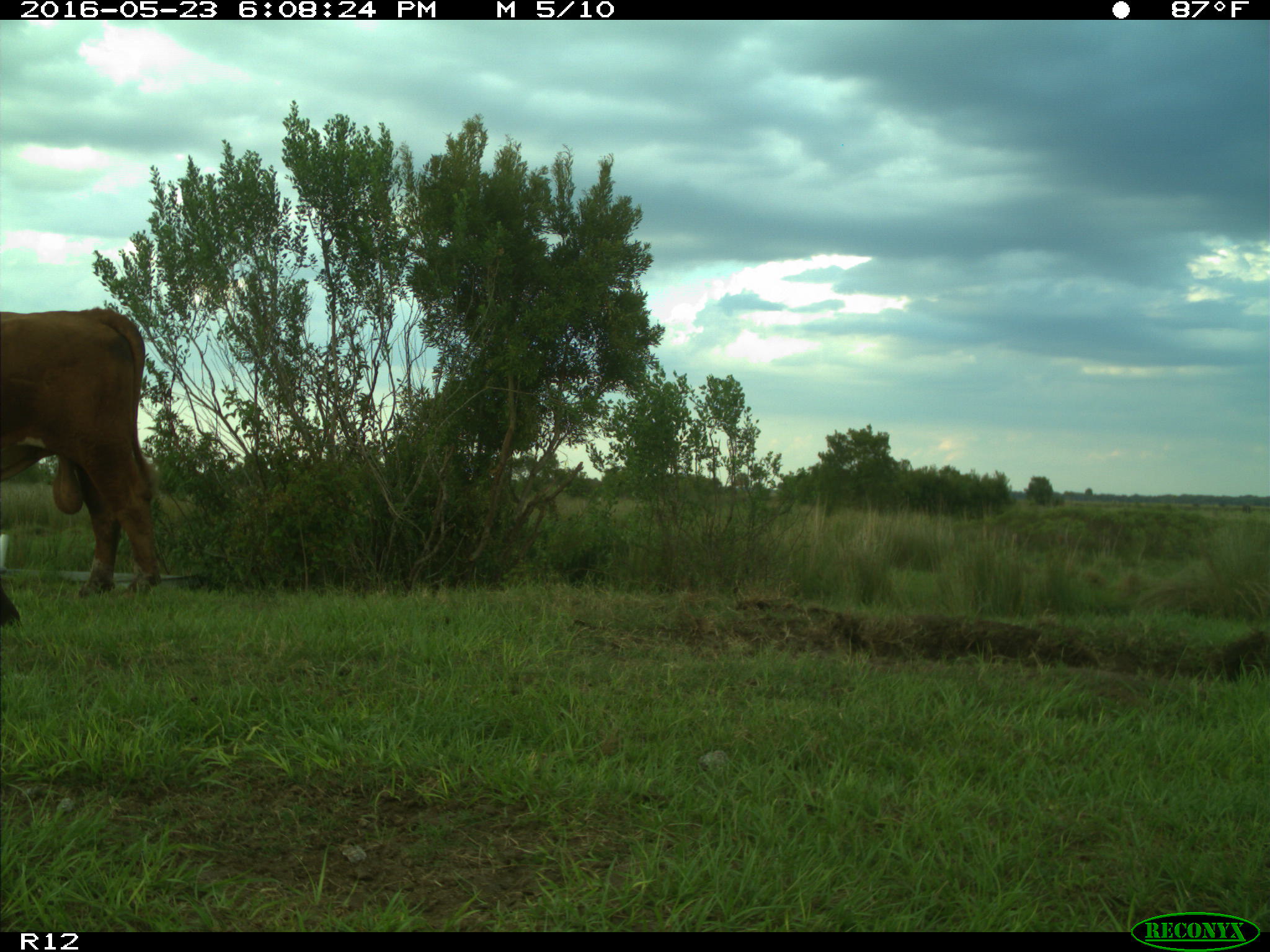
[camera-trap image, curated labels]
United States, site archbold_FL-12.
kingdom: Animalia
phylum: Chordata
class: Mammalia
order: Artiodactyla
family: Bovidae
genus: Bos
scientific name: Bos taurus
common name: domestic cow